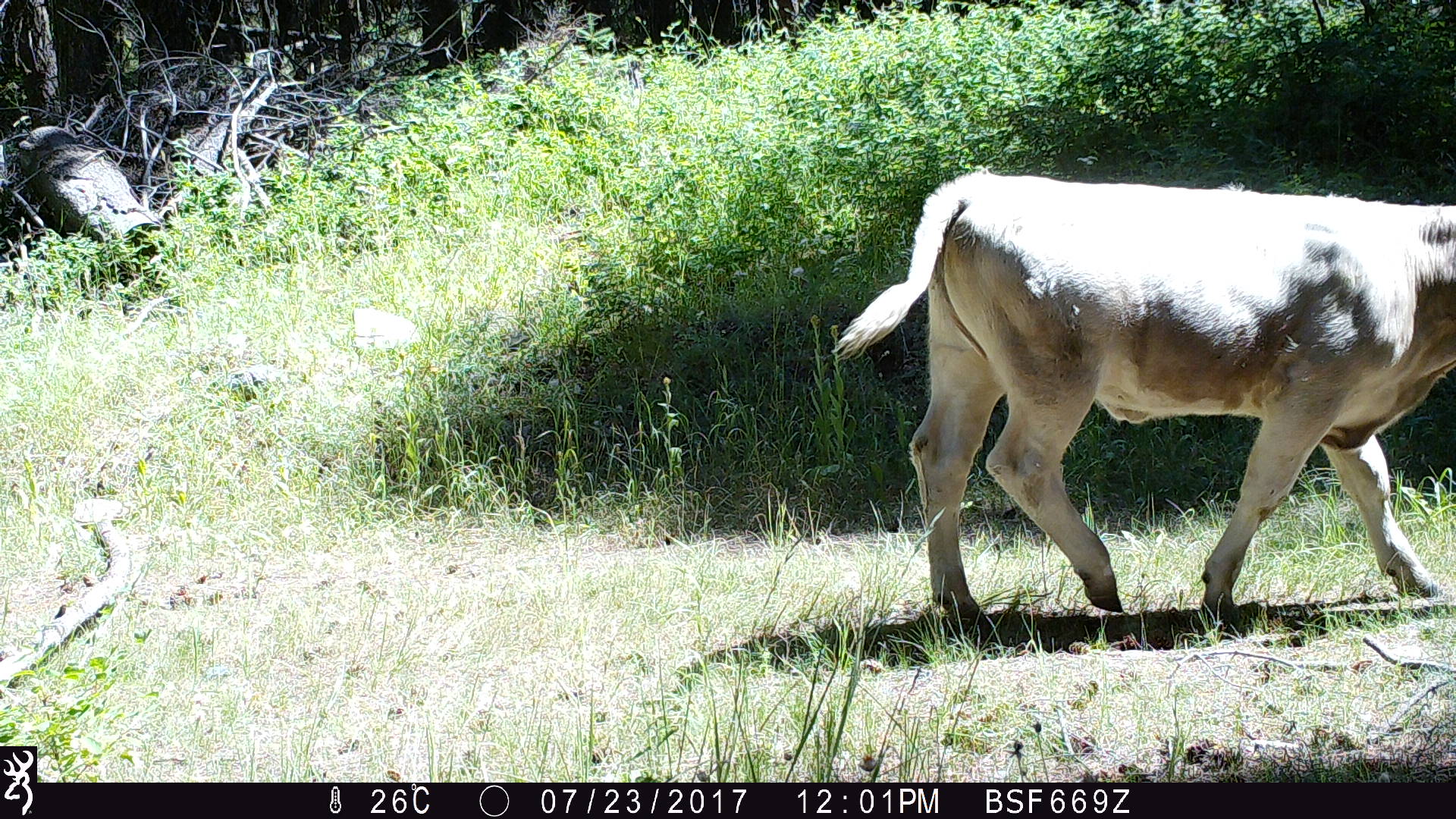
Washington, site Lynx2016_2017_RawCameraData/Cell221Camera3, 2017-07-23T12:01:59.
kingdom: Animalia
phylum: Chordata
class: Mammalia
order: Artiodactyla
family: Bovidae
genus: Bos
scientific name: Bos taurus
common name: domestic cattle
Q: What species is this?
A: Domestic cattle (Bos taurus).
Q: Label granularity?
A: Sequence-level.